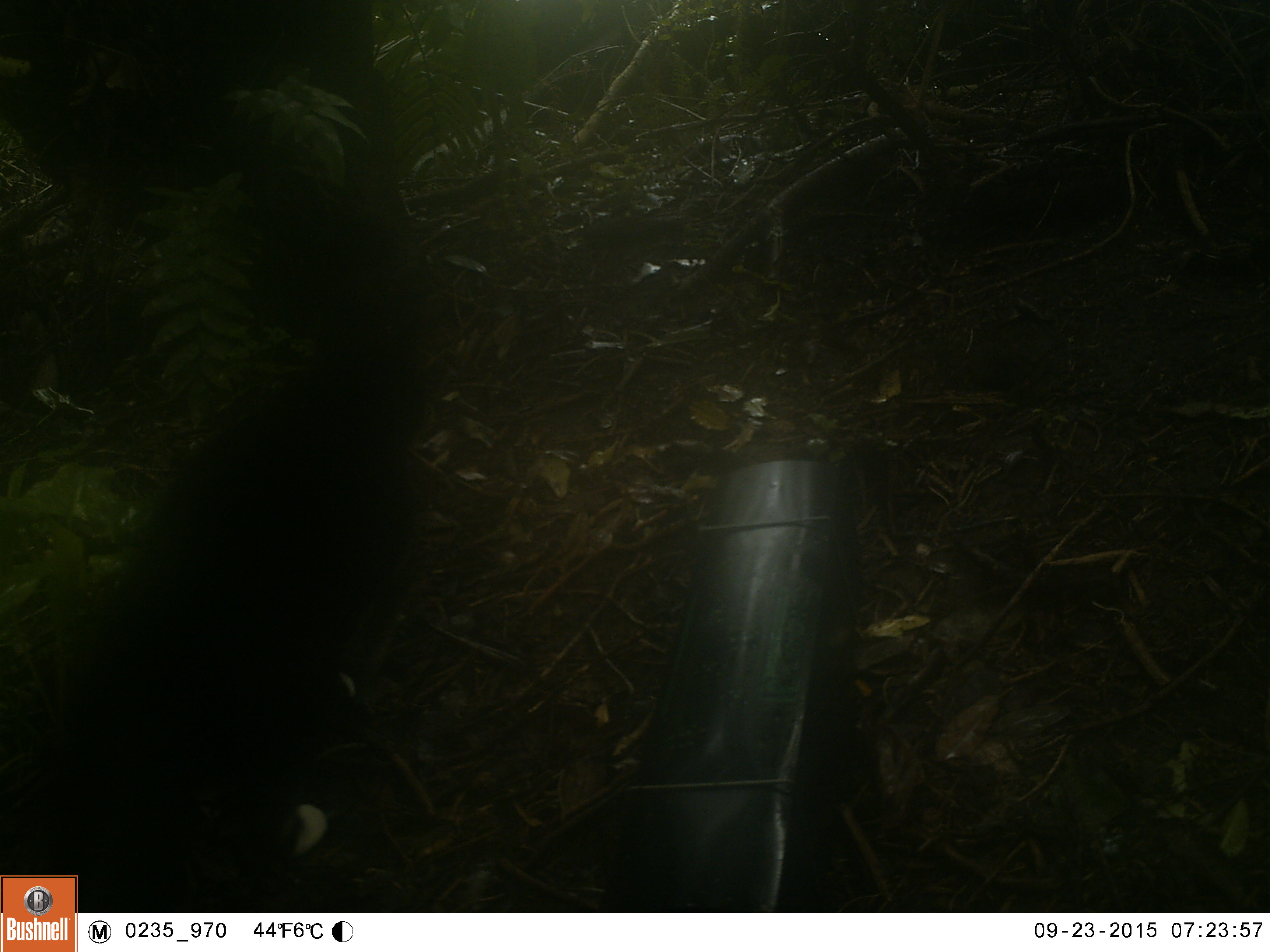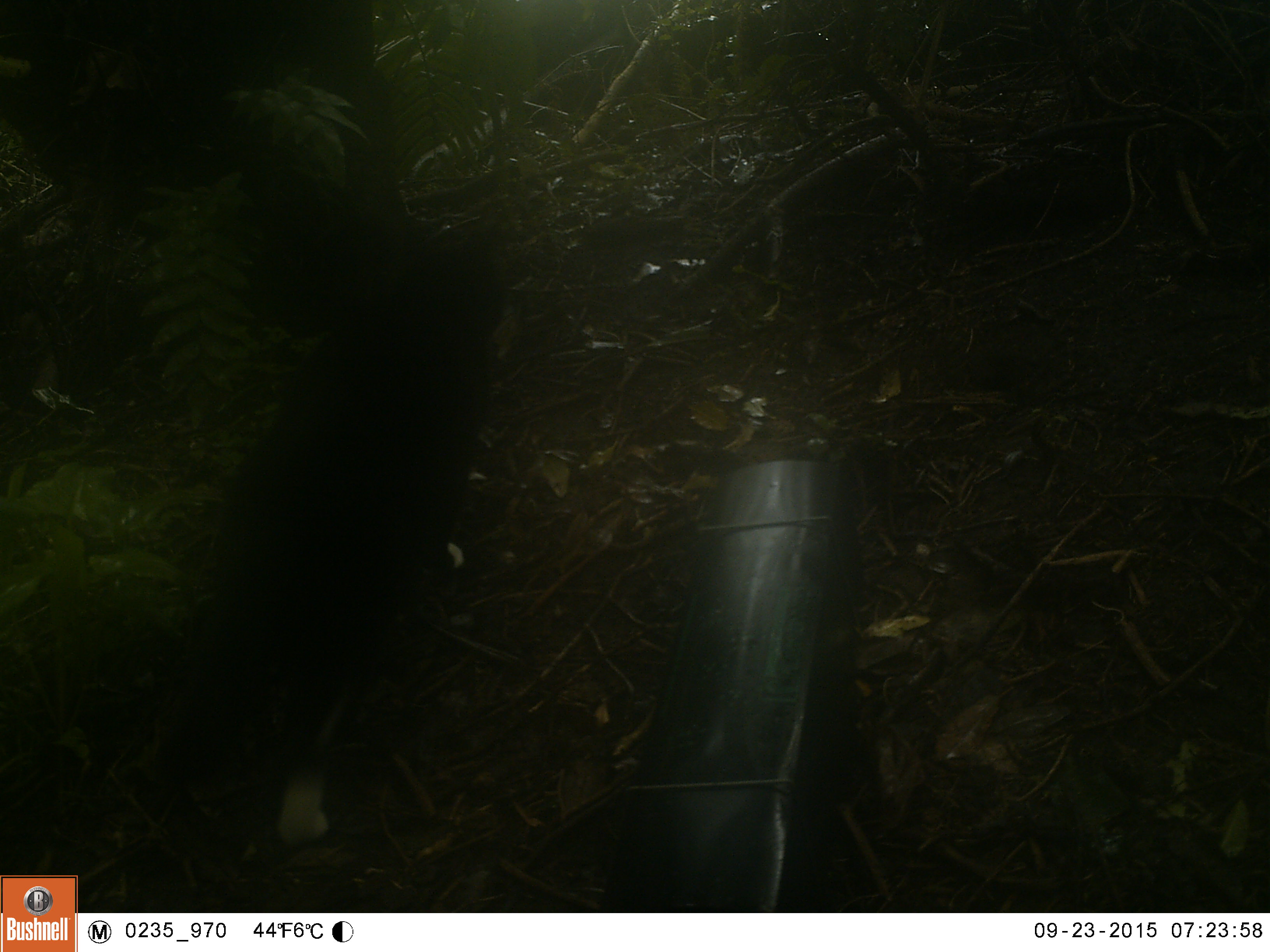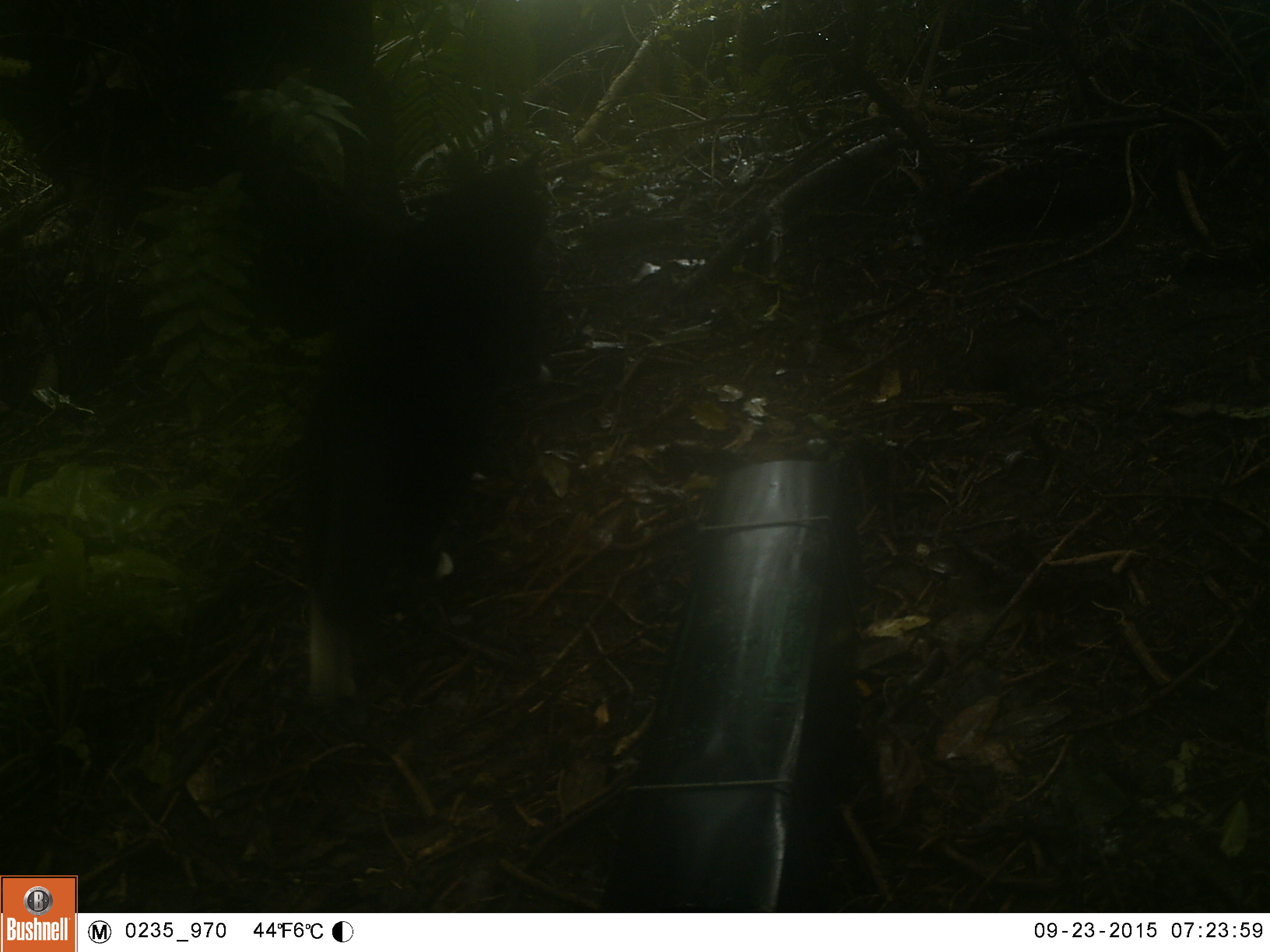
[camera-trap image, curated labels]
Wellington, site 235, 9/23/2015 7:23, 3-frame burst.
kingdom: Animalia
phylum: Chordata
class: Mammalia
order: Carnivora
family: Felidae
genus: Felis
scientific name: Felis catus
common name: cat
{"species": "cat (Felis catus)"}